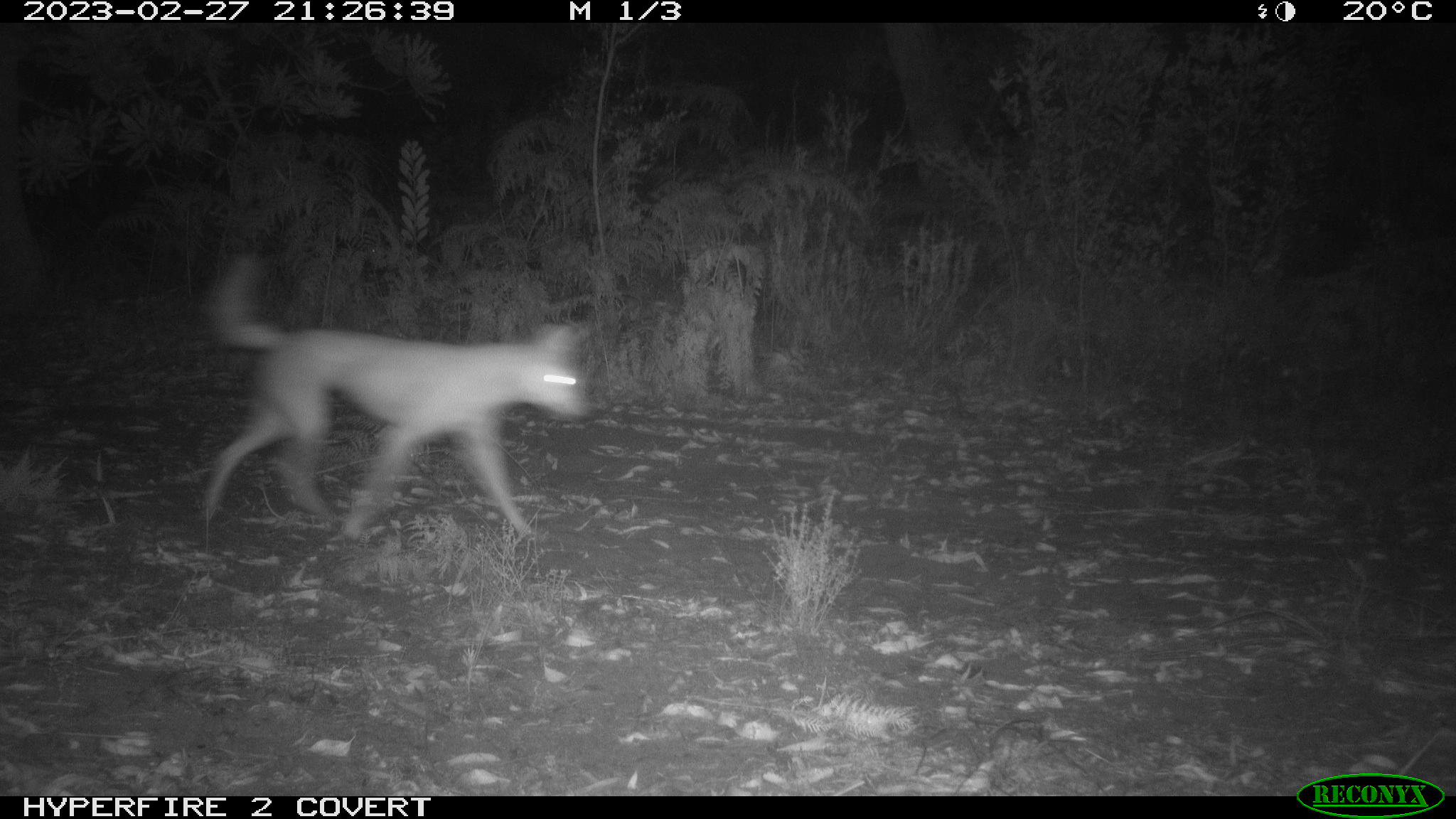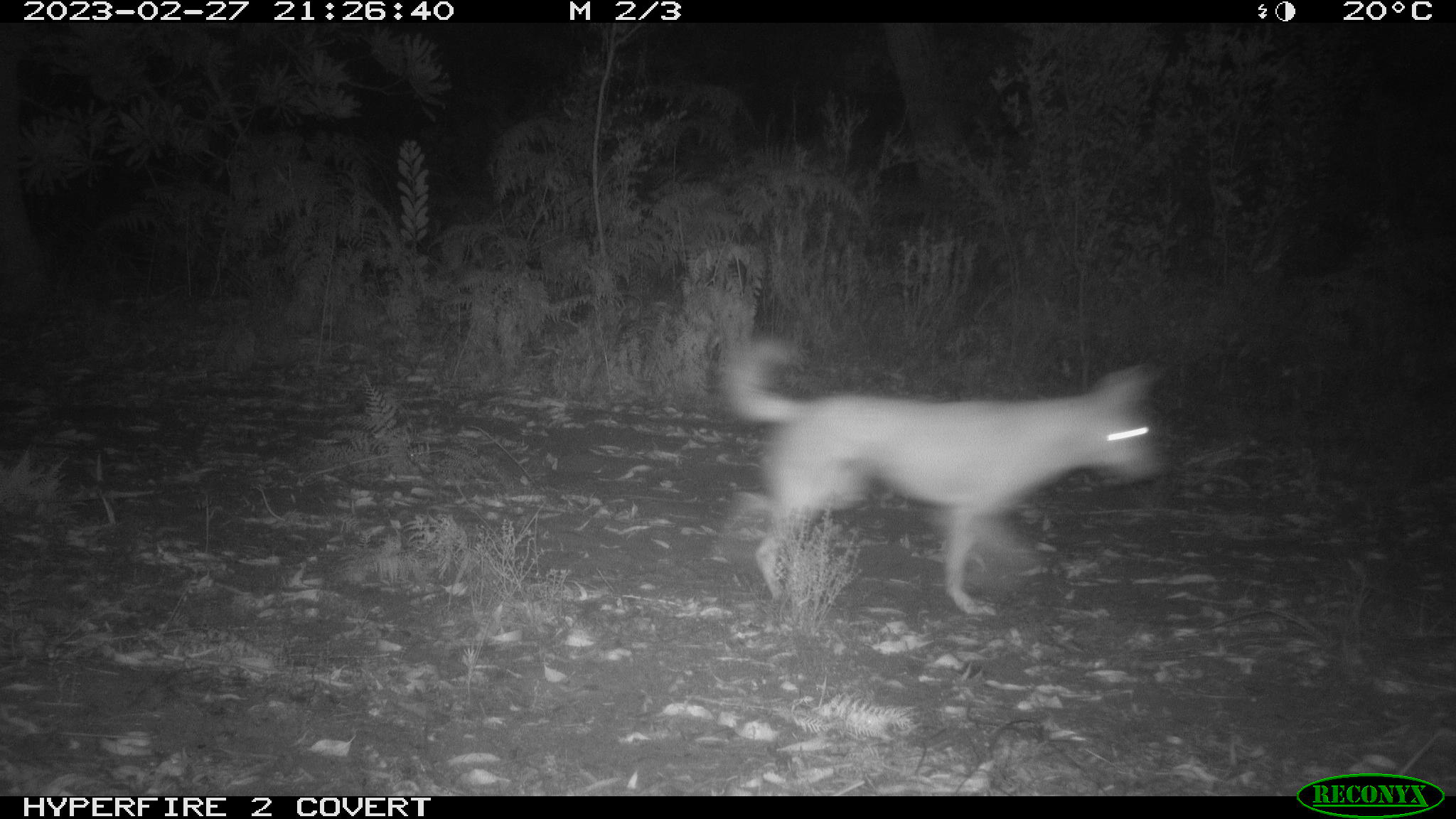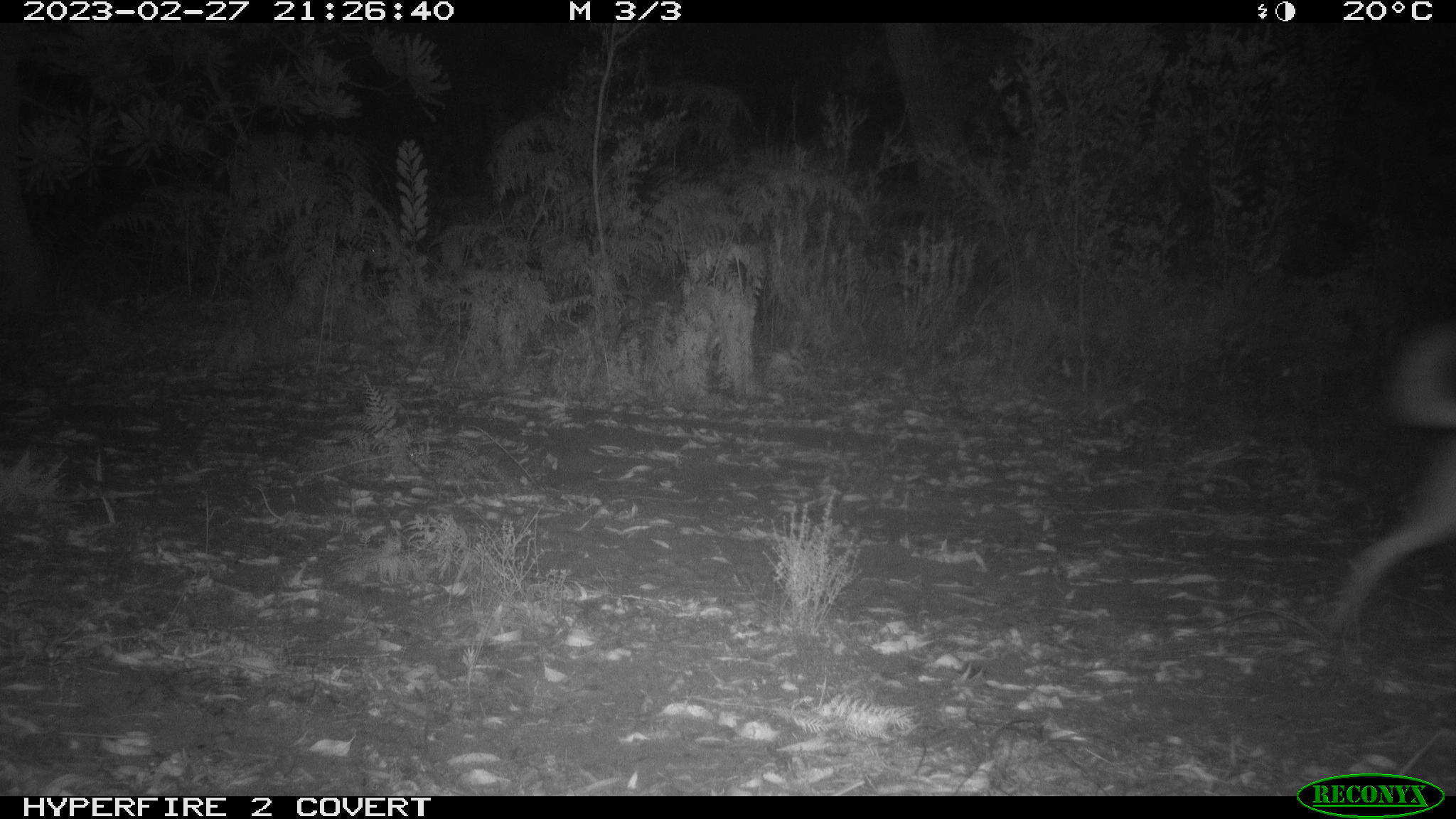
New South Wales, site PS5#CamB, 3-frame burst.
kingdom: Animalia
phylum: Chordata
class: Mammalia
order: Carnivora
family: Canidae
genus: Canis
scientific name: Canis familiaris dingo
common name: dingo